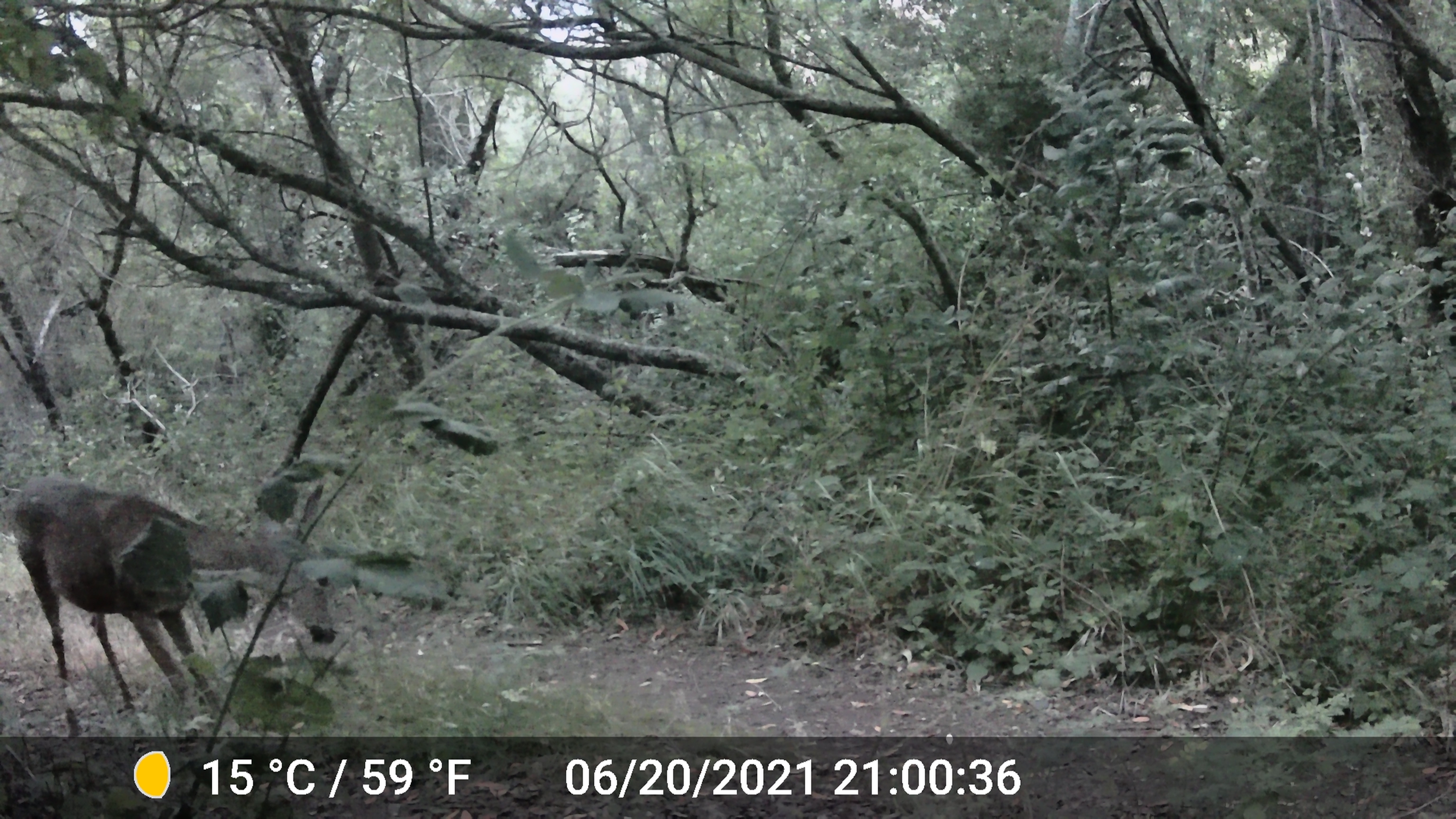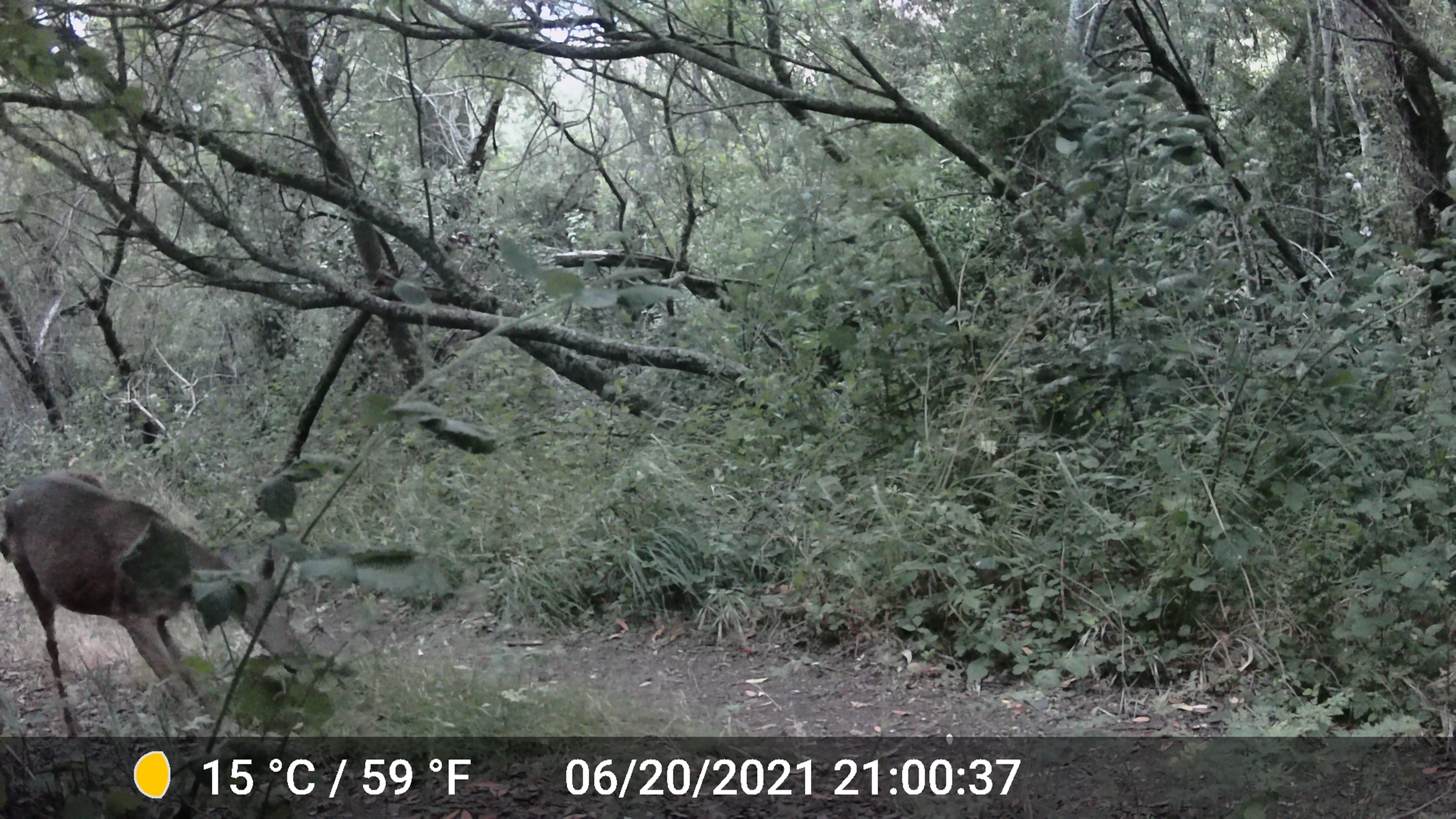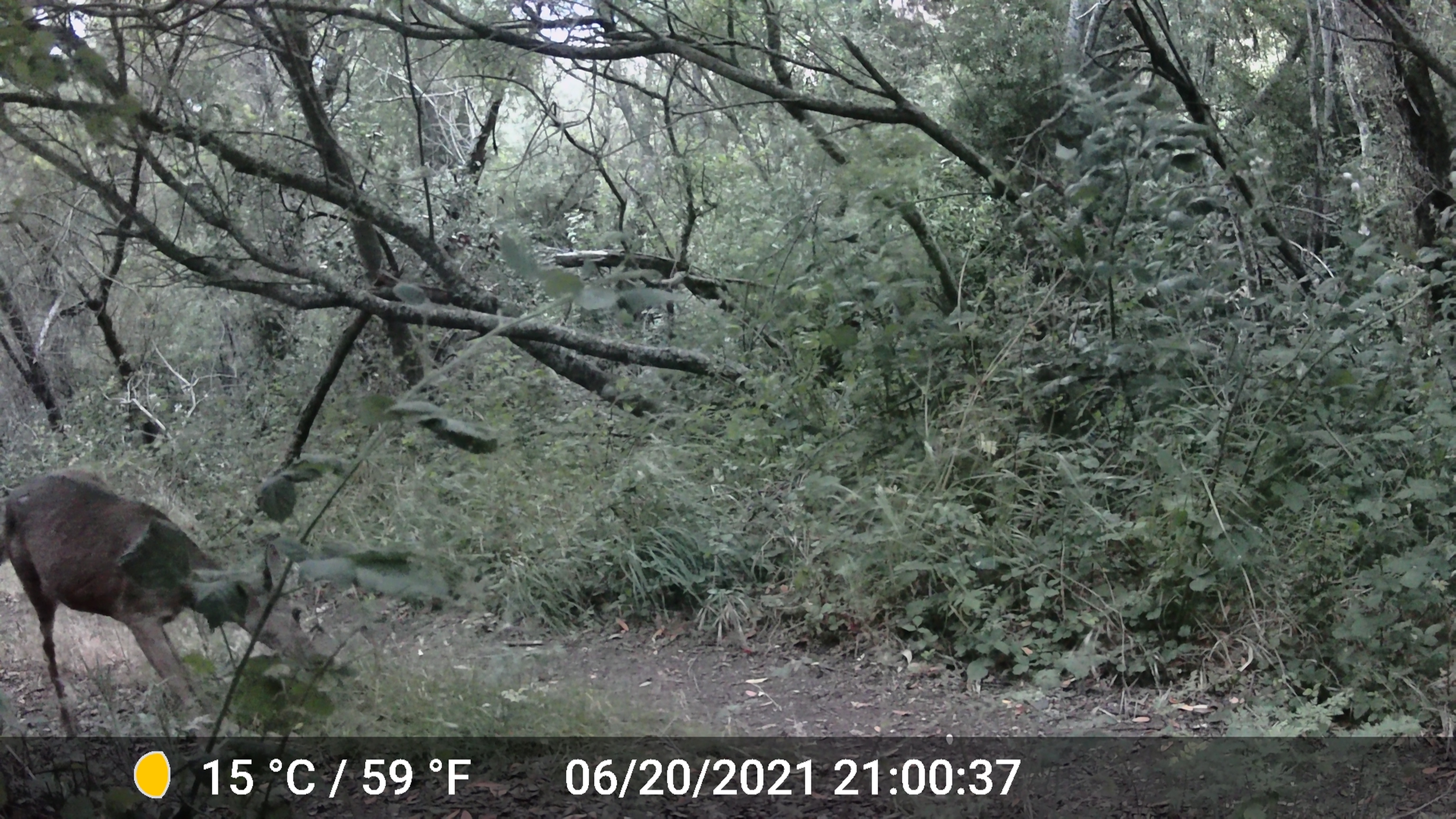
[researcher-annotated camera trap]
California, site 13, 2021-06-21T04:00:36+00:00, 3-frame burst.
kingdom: Animalia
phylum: Chordata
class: Mammalia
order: Artiodactyla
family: Cervidae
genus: Odocoileus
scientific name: Odocoileus hemionus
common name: mule deer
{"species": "mule deer (Odocoileus hemionus)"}